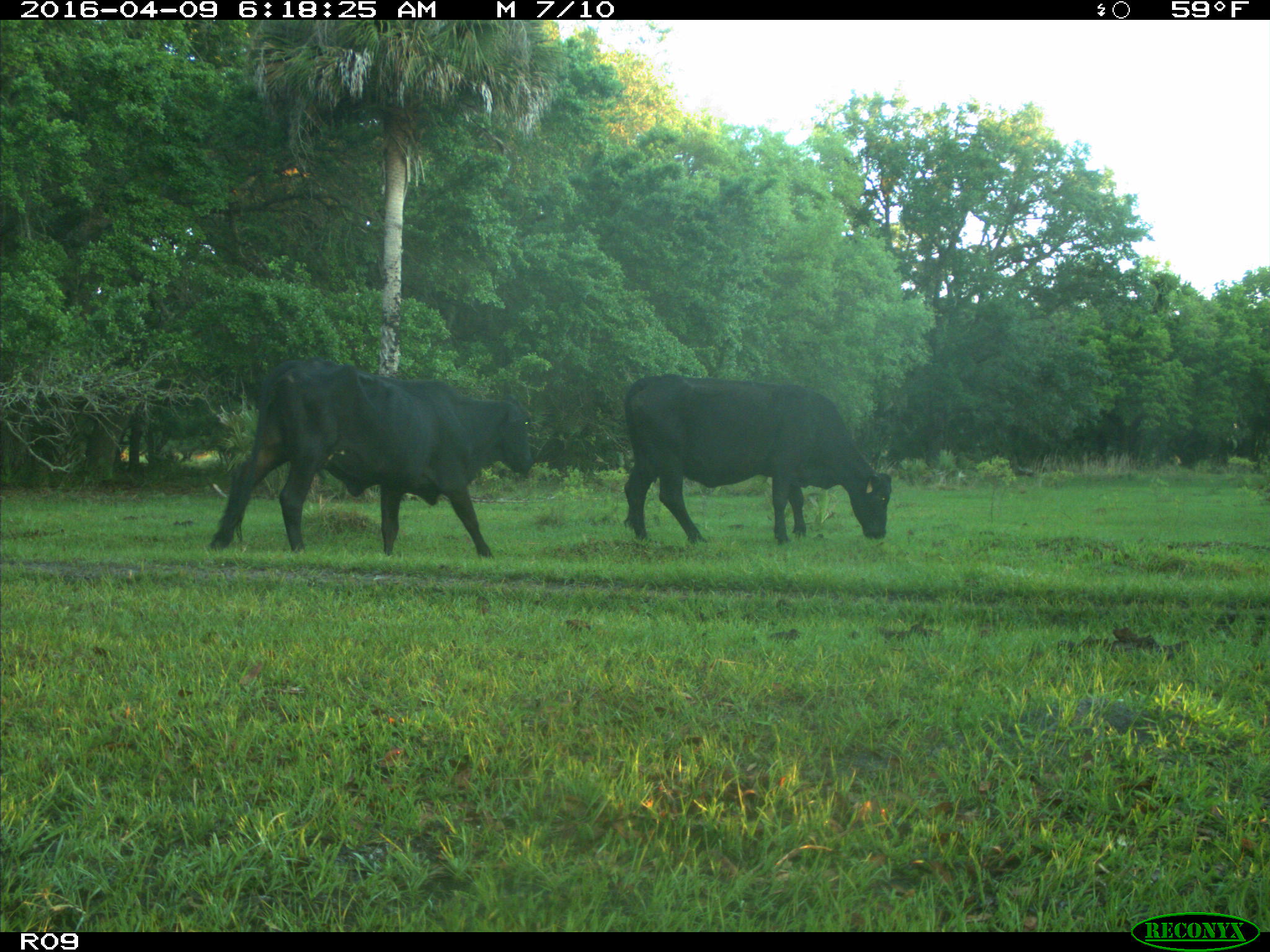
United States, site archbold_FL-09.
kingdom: Animalia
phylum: Chordata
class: Mammalia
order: Artiodactyla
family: Bovidae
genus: Bos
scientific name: Bos taurus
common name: domestic cow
Bos taurus (domestic cow).